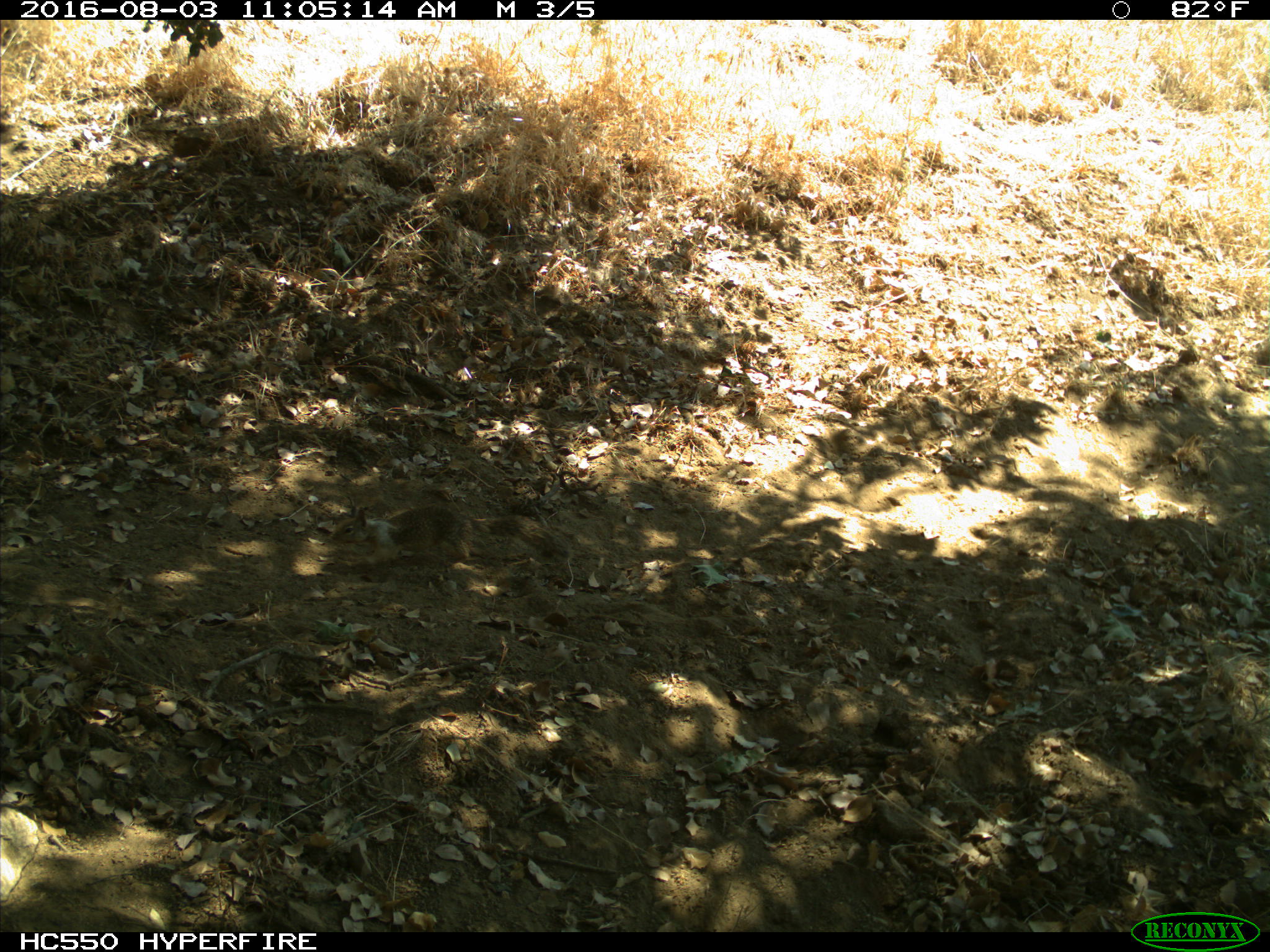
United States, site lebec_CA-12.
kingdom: Animalia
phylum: Chordata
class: Mammalia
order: Rodentia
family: Sciuridae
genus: Otospermophilus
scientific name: Otospermophilus beecheyi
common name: california ground squirrel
Otospermophilus beecheyi (california ground squirrel).